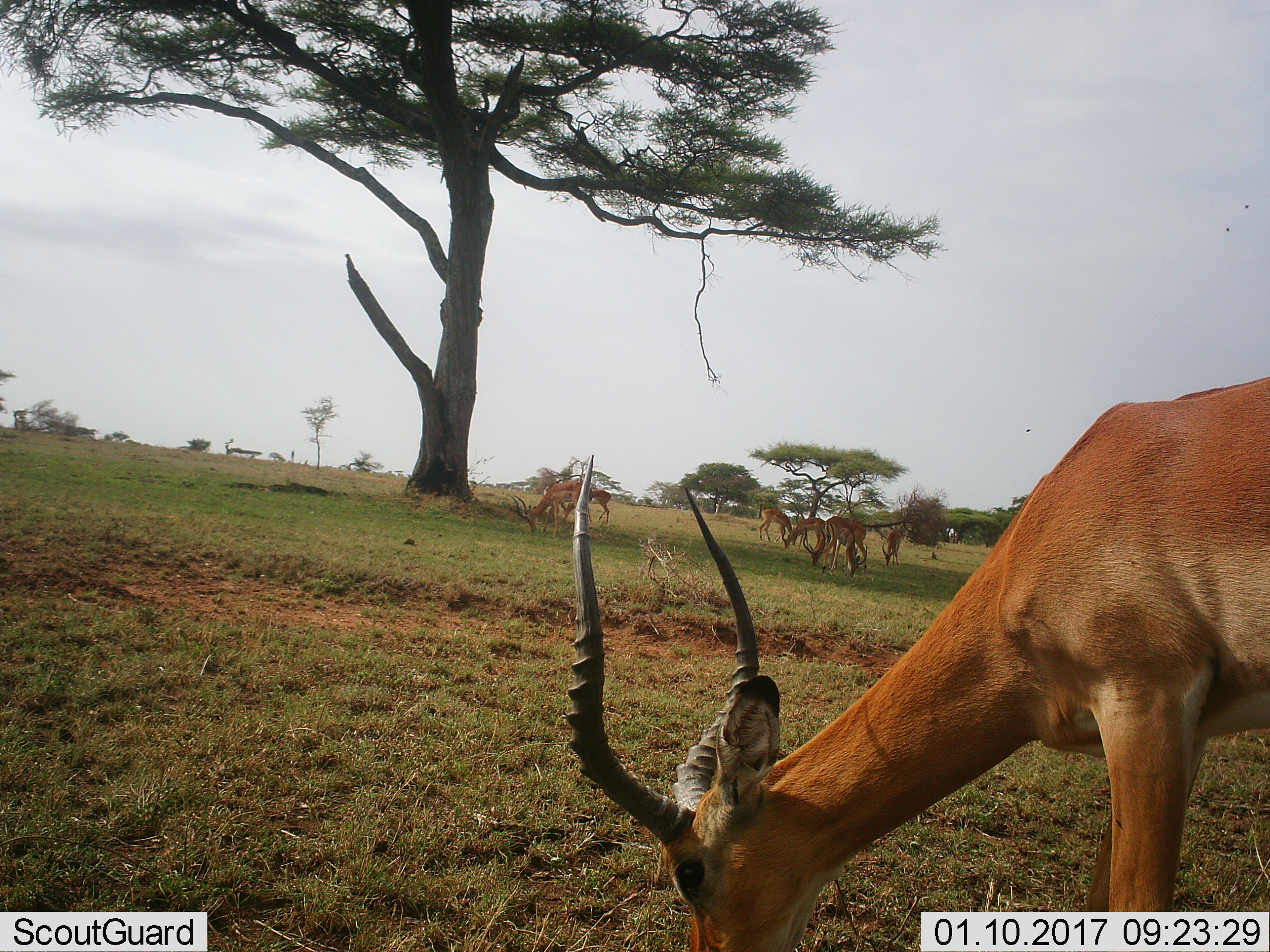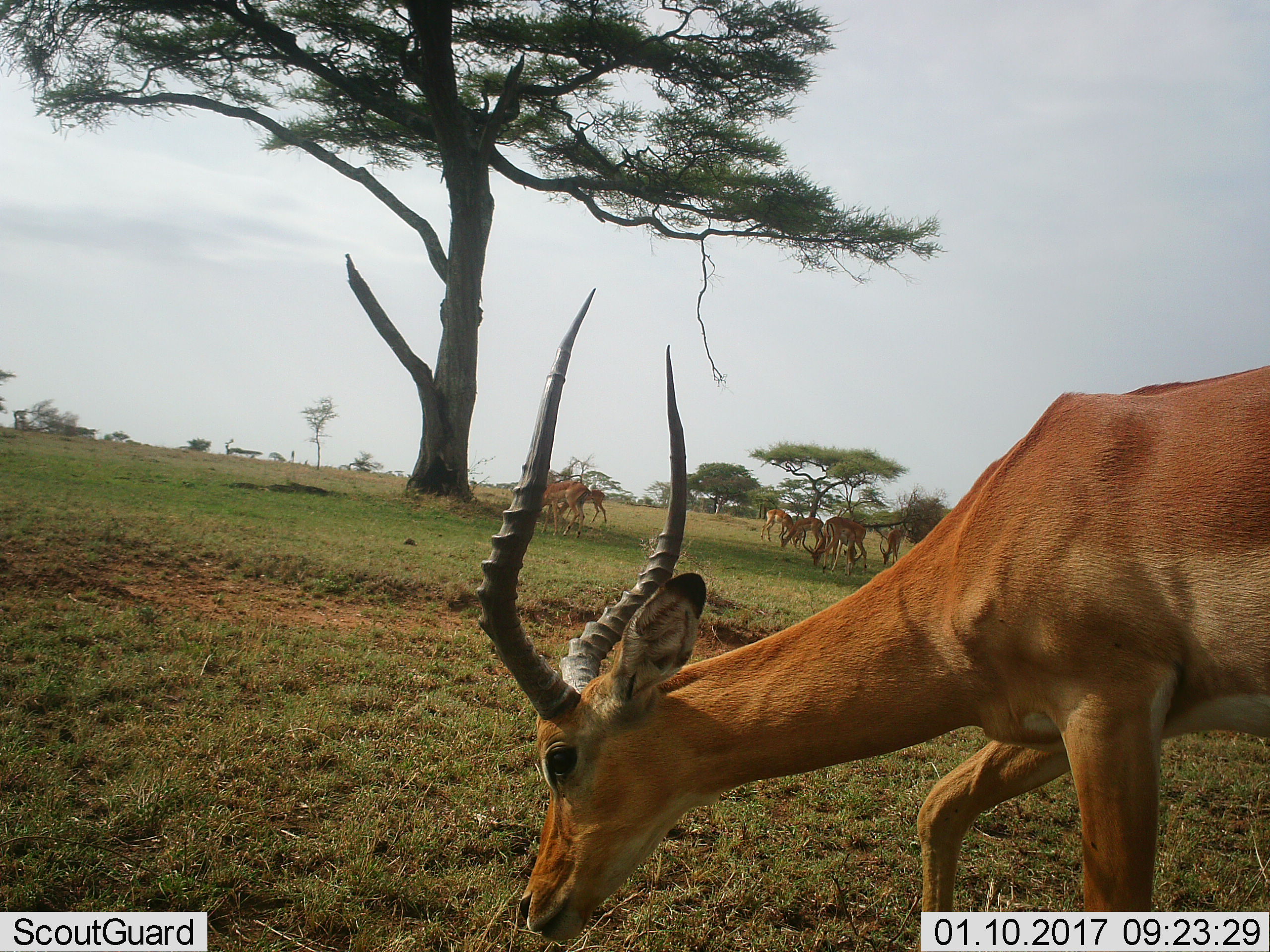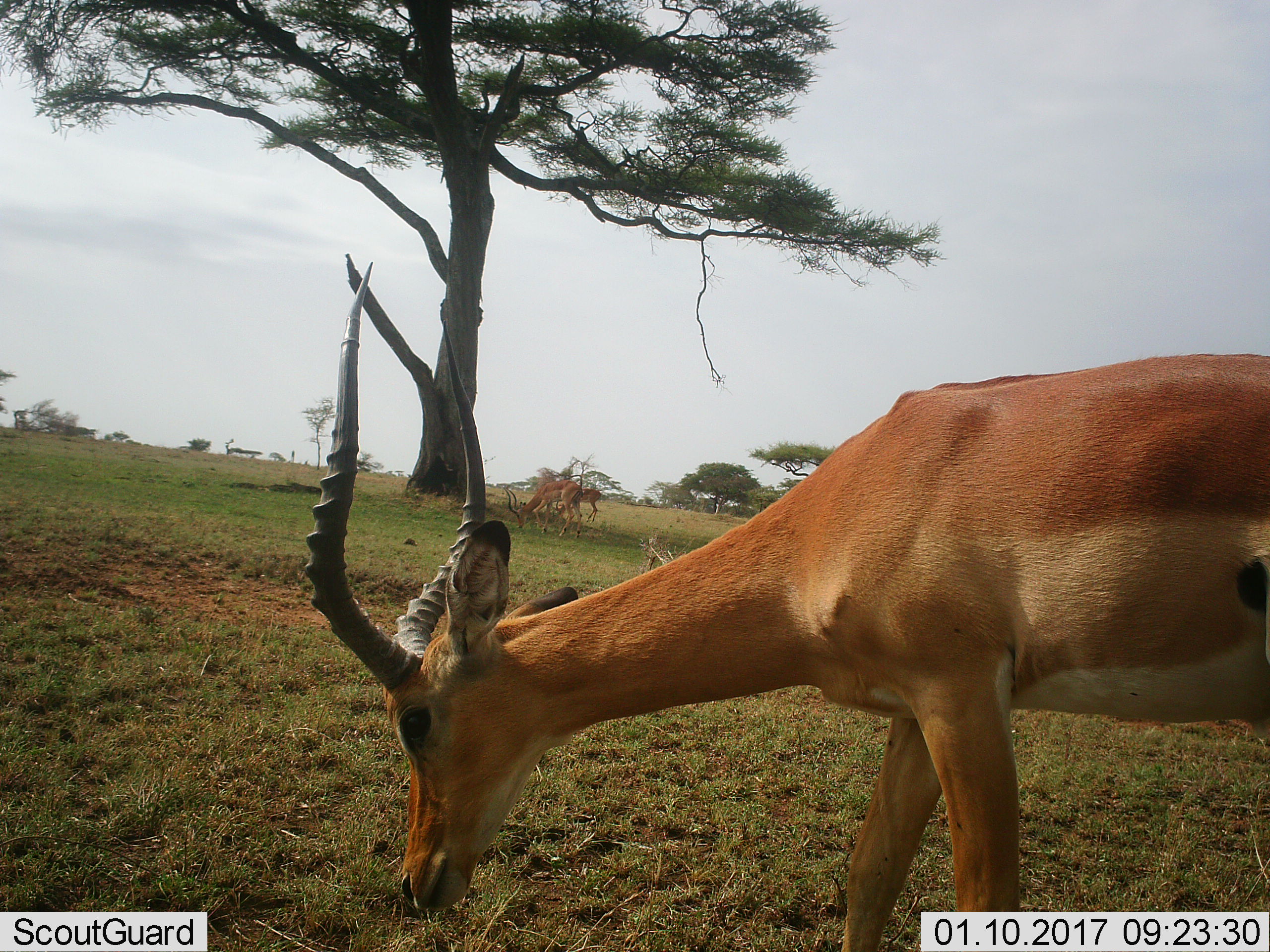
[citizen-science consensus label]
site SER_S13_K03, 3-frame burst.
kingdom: Animalia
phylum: Chordata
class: Mammalia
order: Artiodactyla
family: Bovidae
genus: Aepyceros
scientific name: Aepyceros melampus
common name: impala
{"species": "impala (Aepyceros melampus)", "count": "8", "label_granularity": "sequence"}